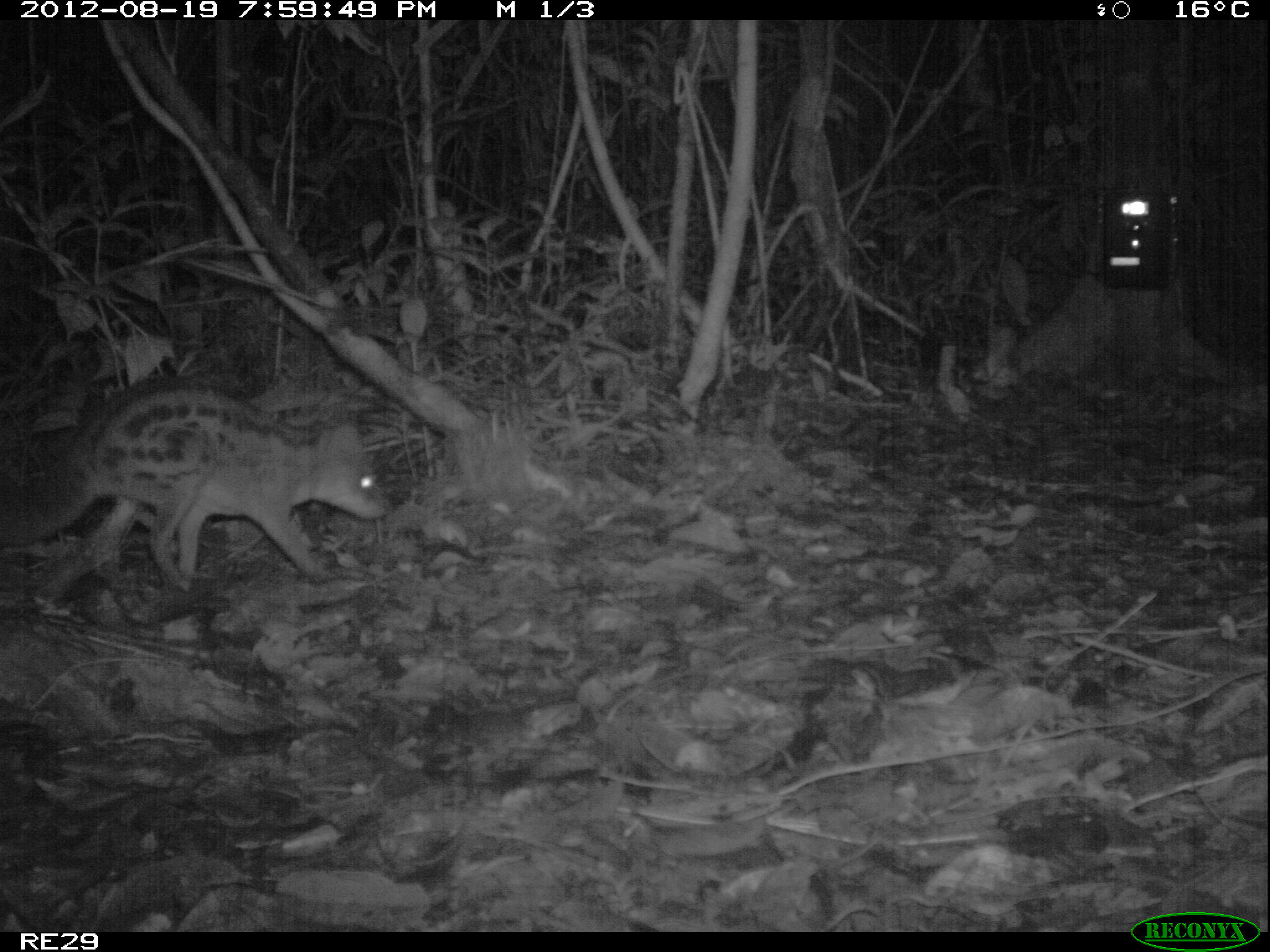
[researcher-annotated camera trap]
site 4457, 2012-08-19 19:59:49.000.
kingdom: Animalia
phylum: Chordata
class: Mammalia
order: Carnivora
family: Eupleridae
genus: Fossa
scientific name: Fossa fossana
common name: fanaloka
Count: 1.